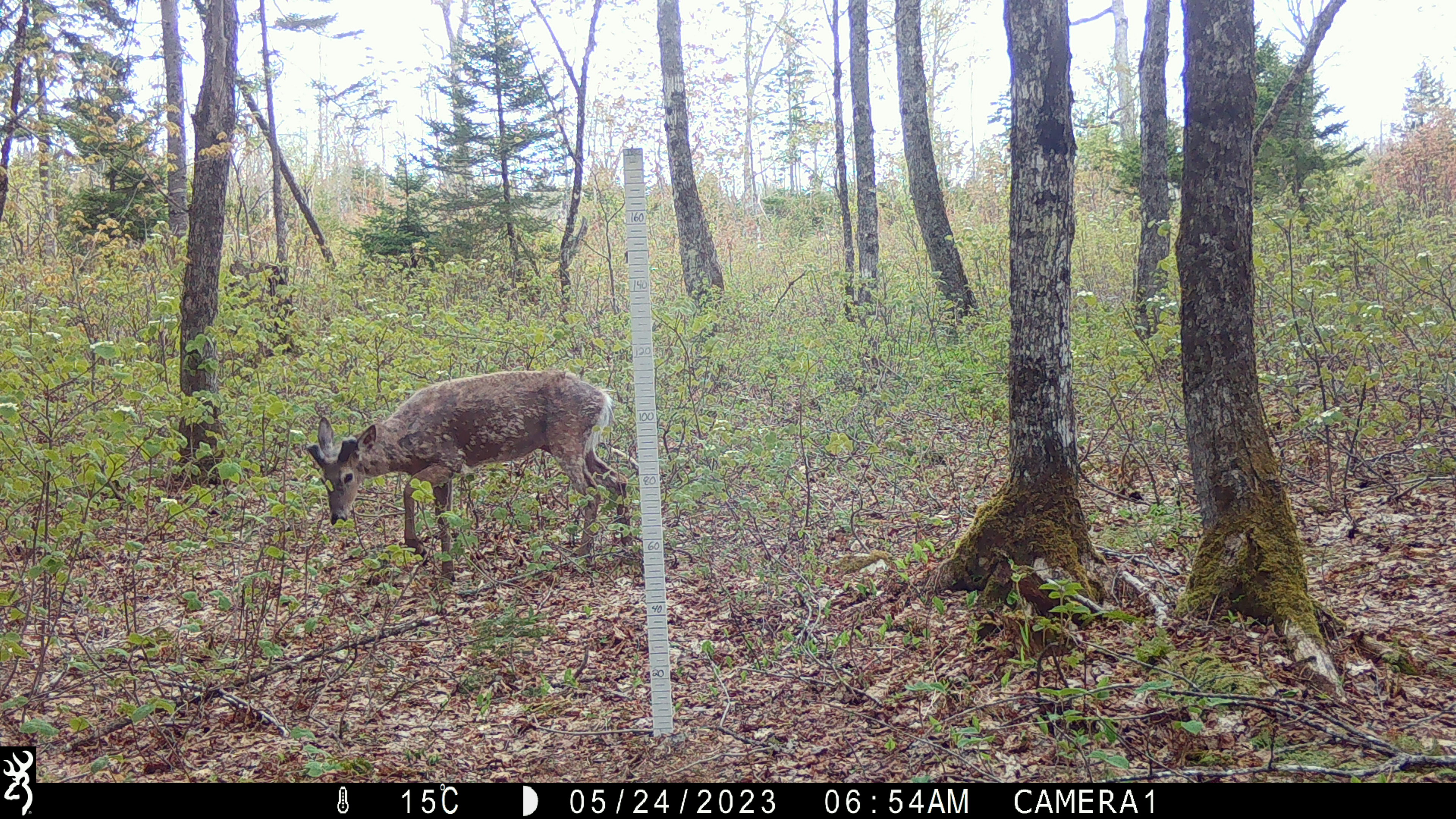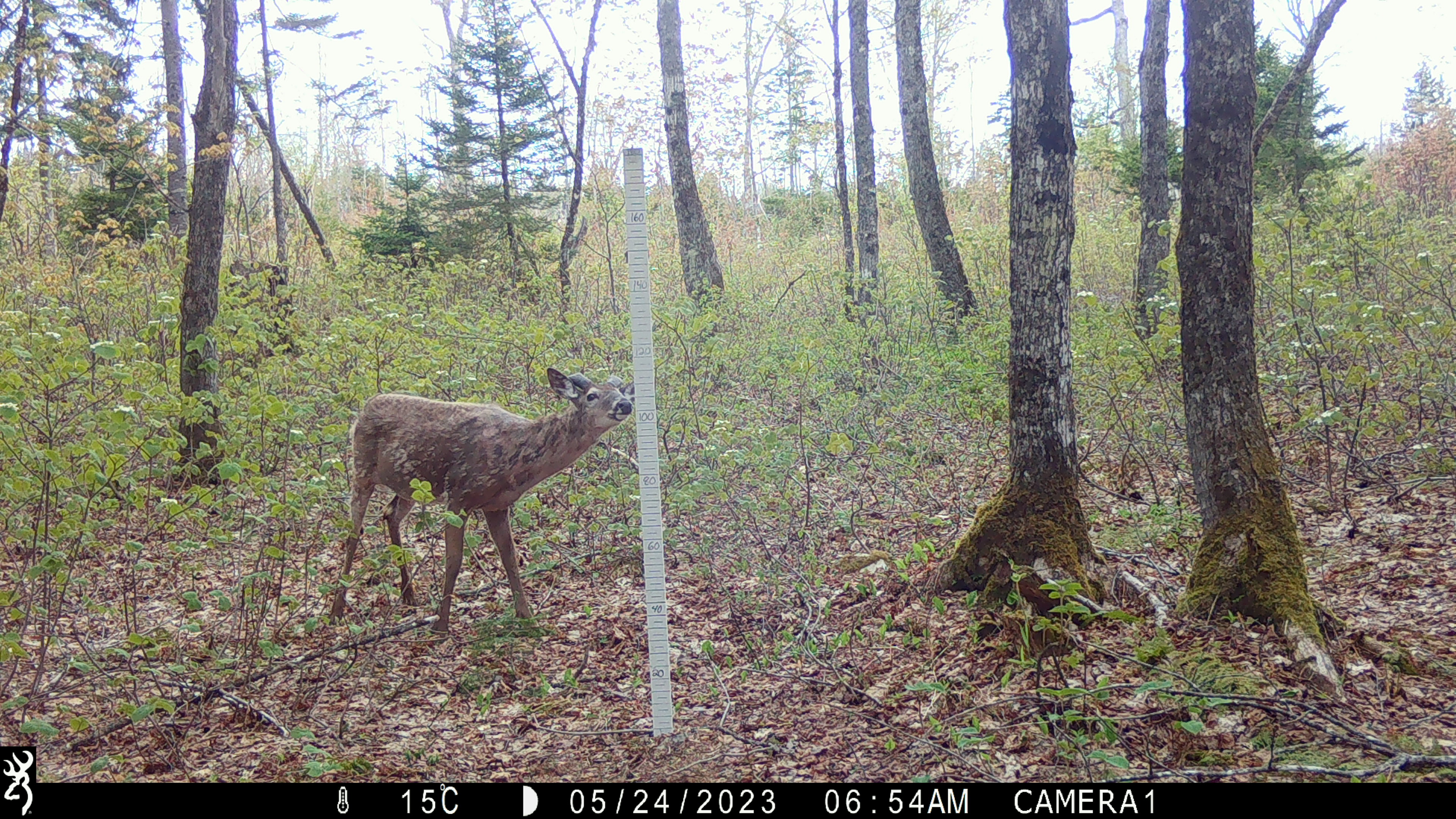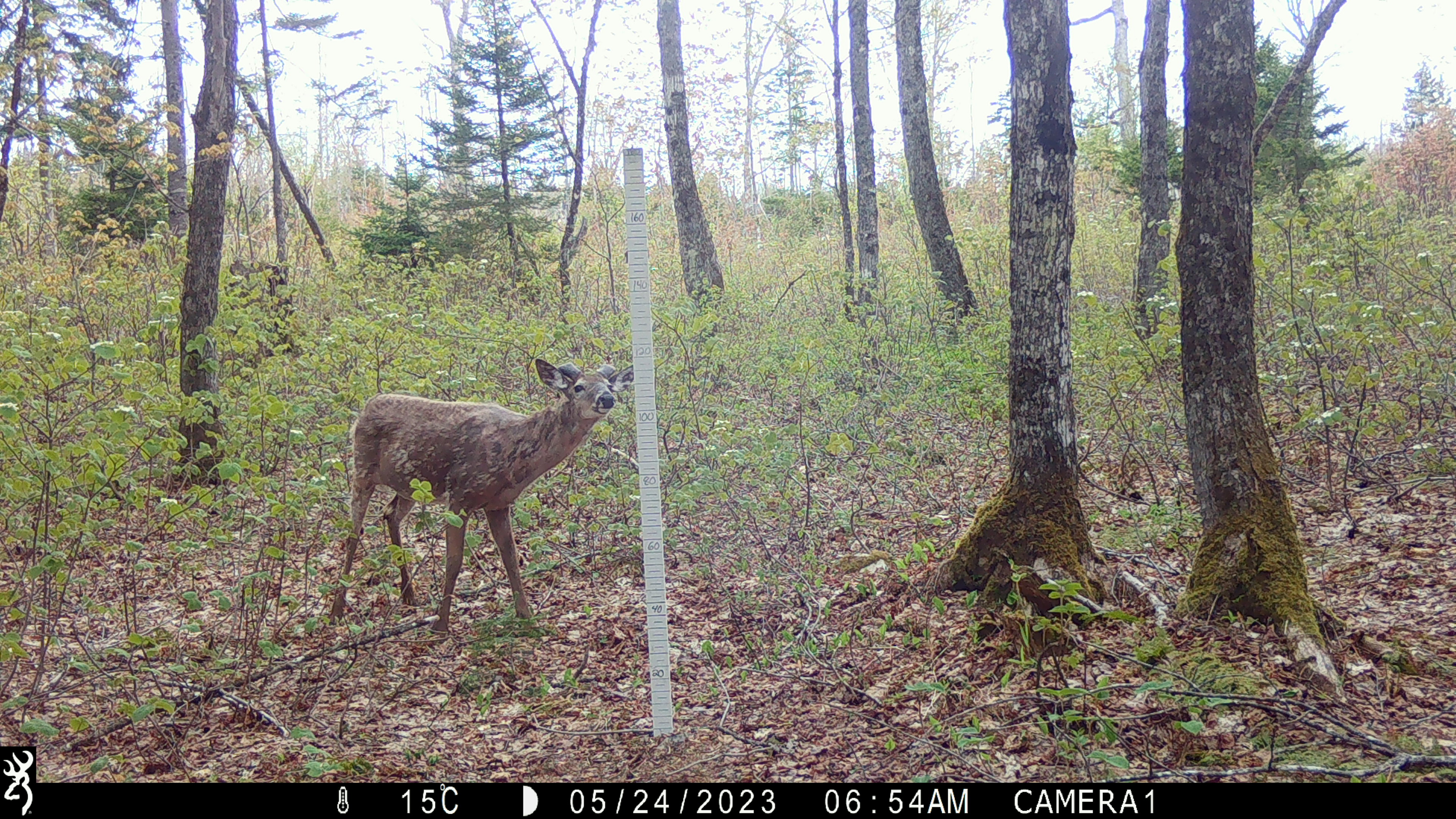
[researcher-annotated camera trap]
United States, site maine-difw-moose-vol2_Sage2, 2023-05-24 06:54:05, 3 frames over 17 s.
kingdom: Animalia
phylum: Chordata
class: Mammalia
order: Artiodactyla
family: Cervidae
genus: Odocoileus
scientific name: Odocoileus virginianus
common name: white-tailed deer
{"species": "white-tailed deer (Odocoileus virginianus)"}